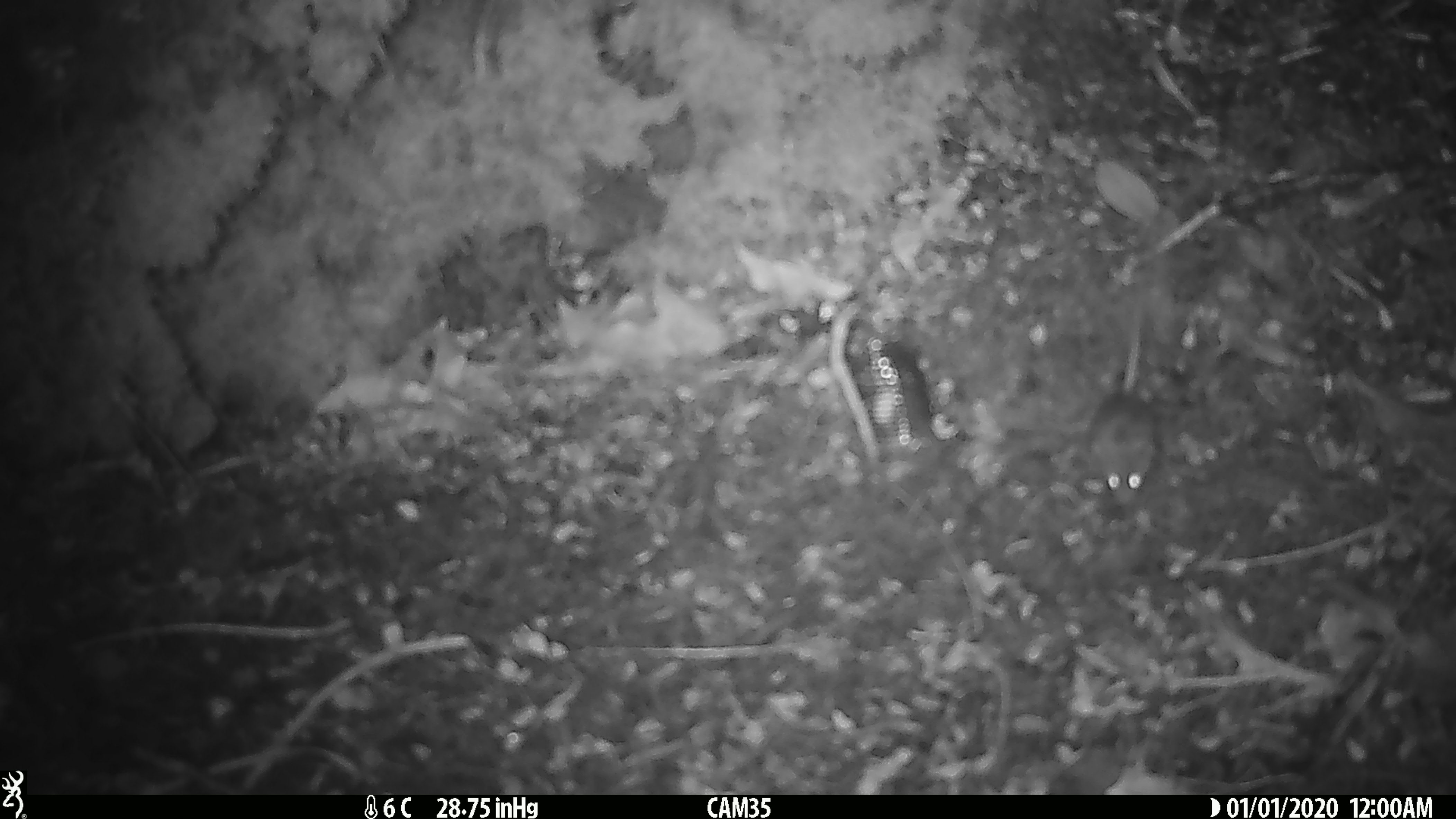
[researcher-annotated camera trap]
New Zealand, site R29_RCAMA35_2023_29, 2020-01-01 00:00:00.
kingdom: Animalia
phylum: Chordata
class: Mammalia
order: Rodentia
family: Muridae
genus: Mus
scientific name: Mus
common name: mouse